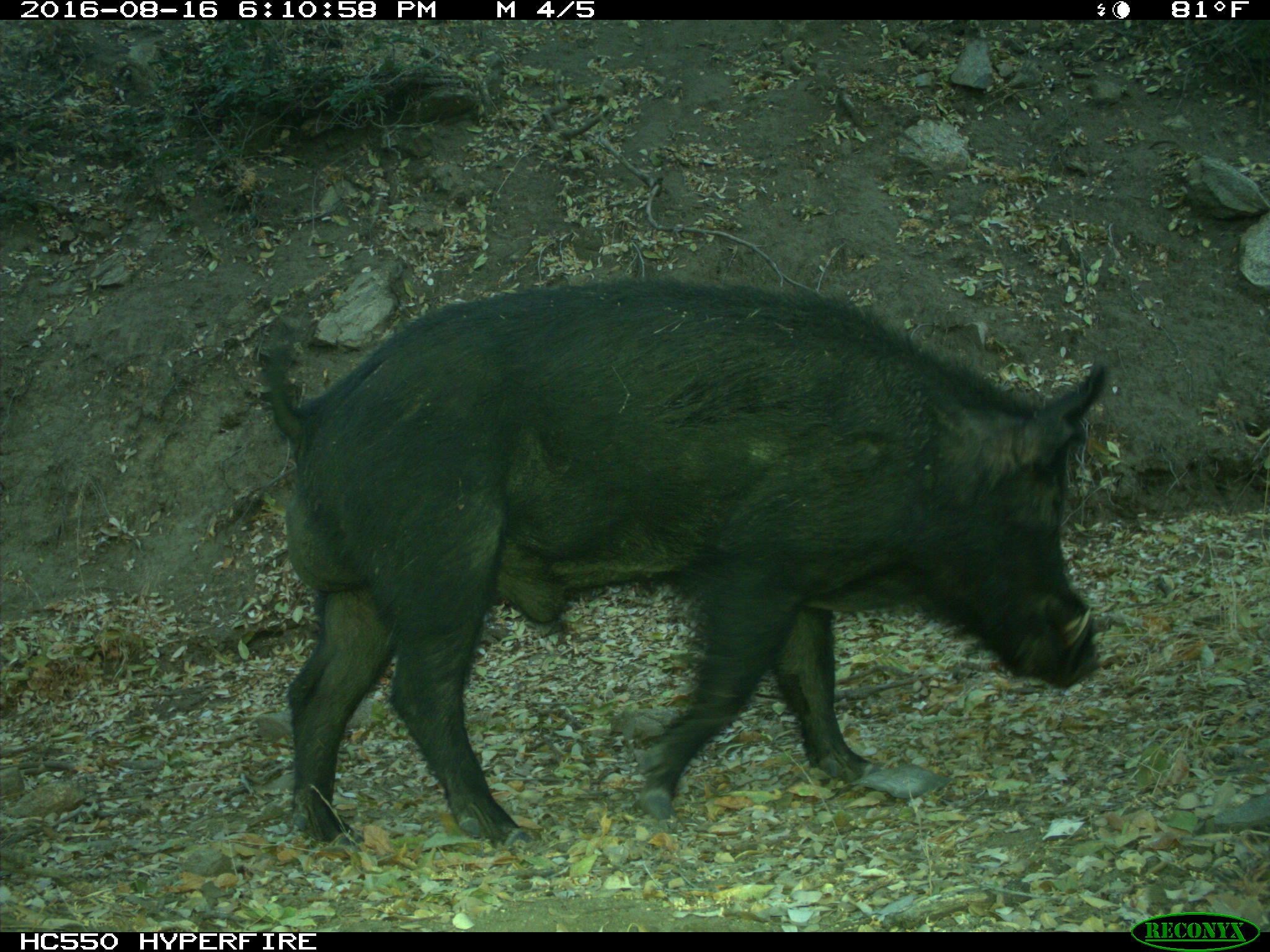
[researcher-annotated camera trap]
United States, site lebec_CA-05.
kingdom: Animalia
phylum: Chordata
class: Mammalia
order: Artiodactyla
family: Suidae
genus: Sus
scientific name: Sus scrofa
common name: wild boar